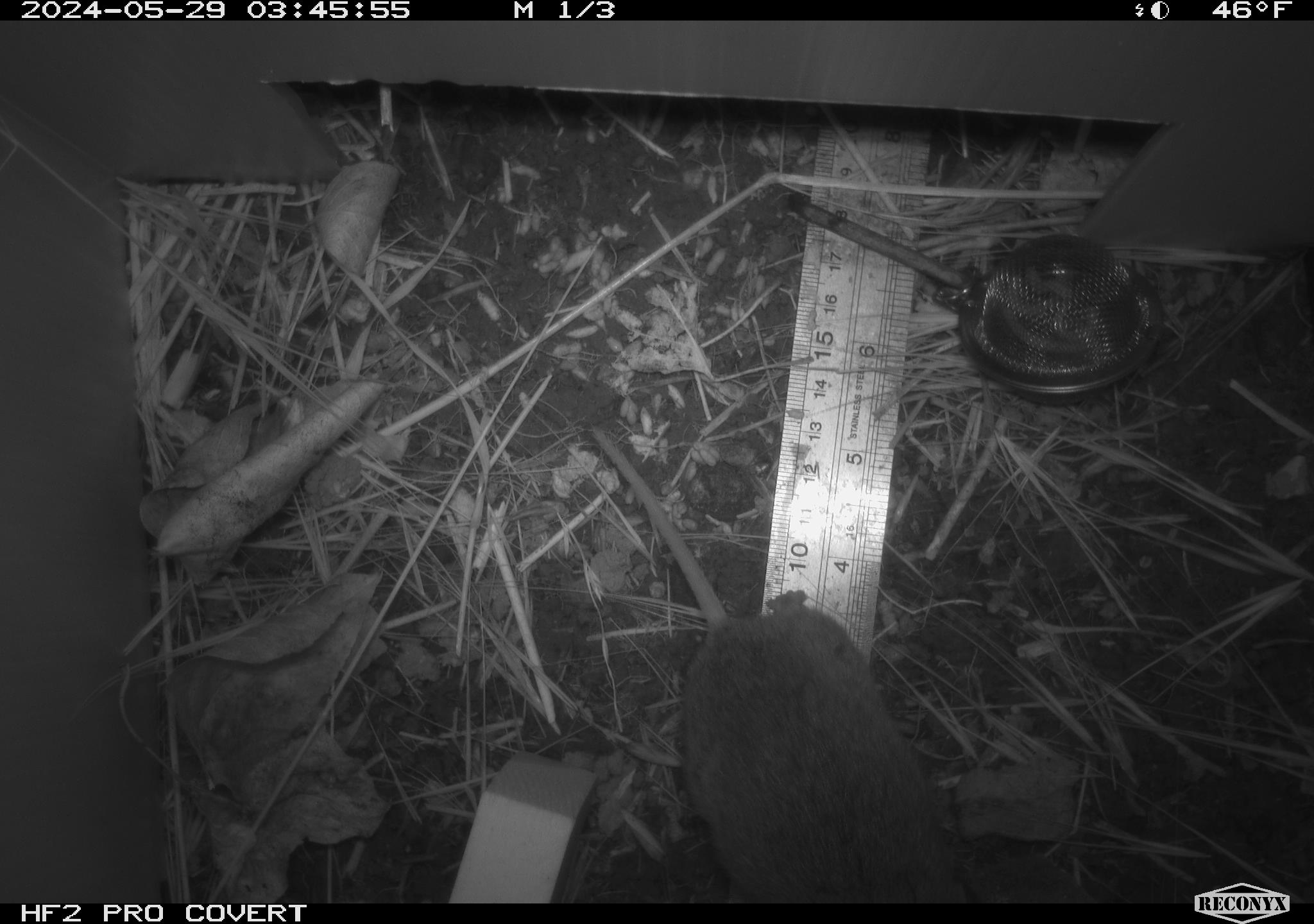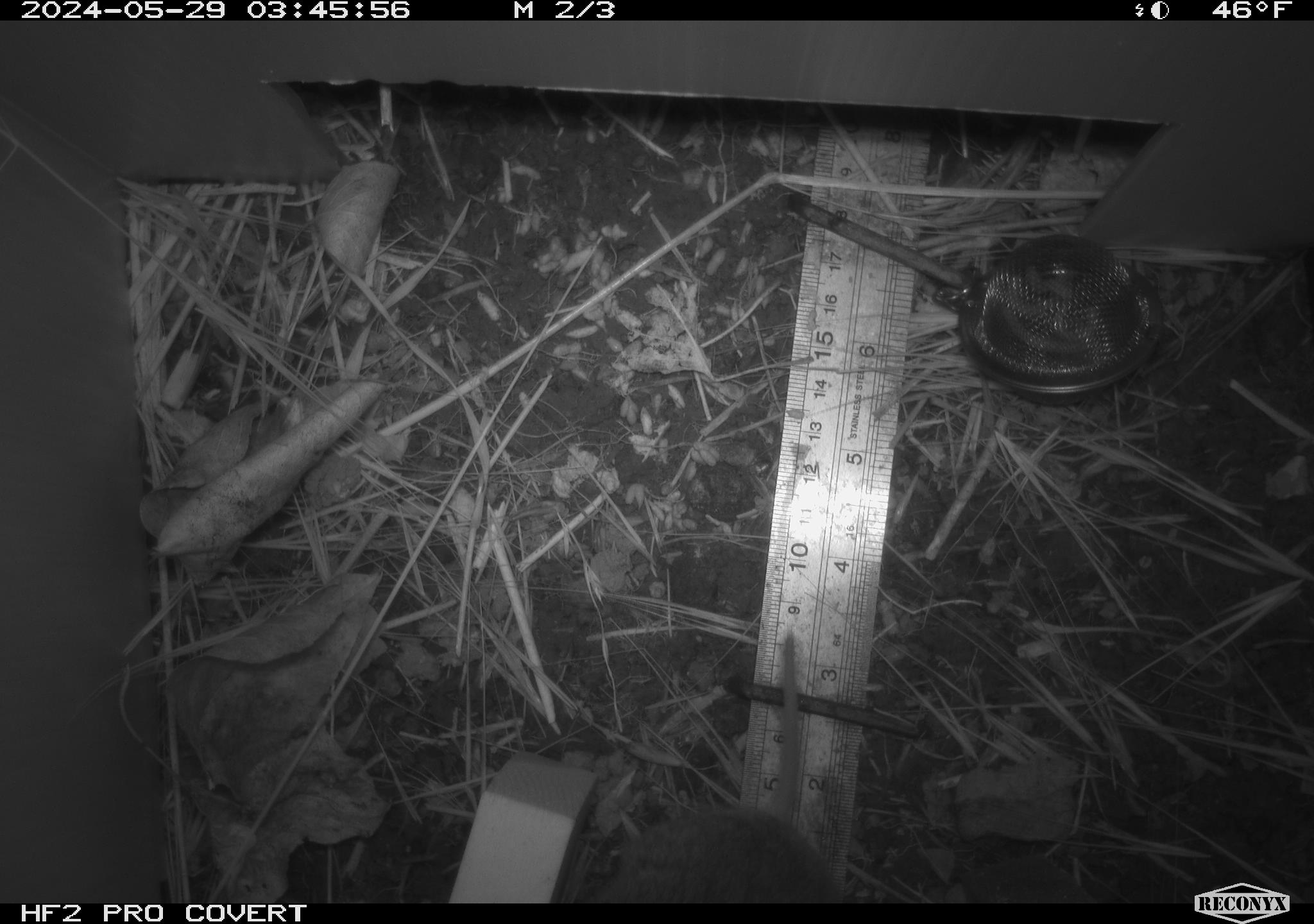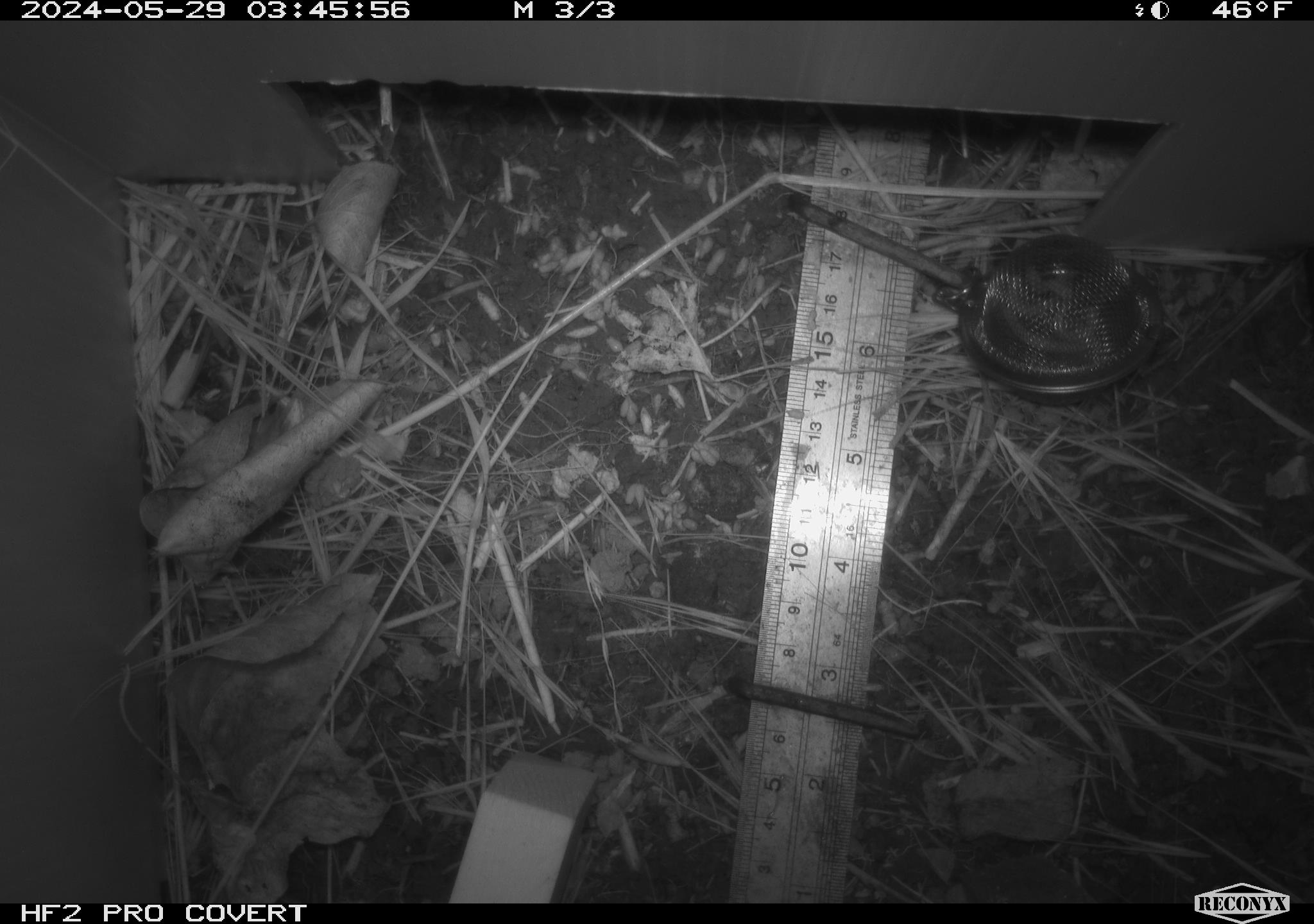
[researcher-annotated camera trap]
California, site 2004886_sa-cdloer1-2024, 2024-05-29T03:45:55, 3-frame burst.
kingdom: Animalia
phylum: Chordata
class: Mammalia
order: Rodentia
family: Cricetidae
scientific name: Arvicolinae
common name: voles, lemmings, and muskrats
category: arvicolinae subfamily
Arvicolinae subfamily (voles, lemmings, and muskrats) (Arvicolinae).